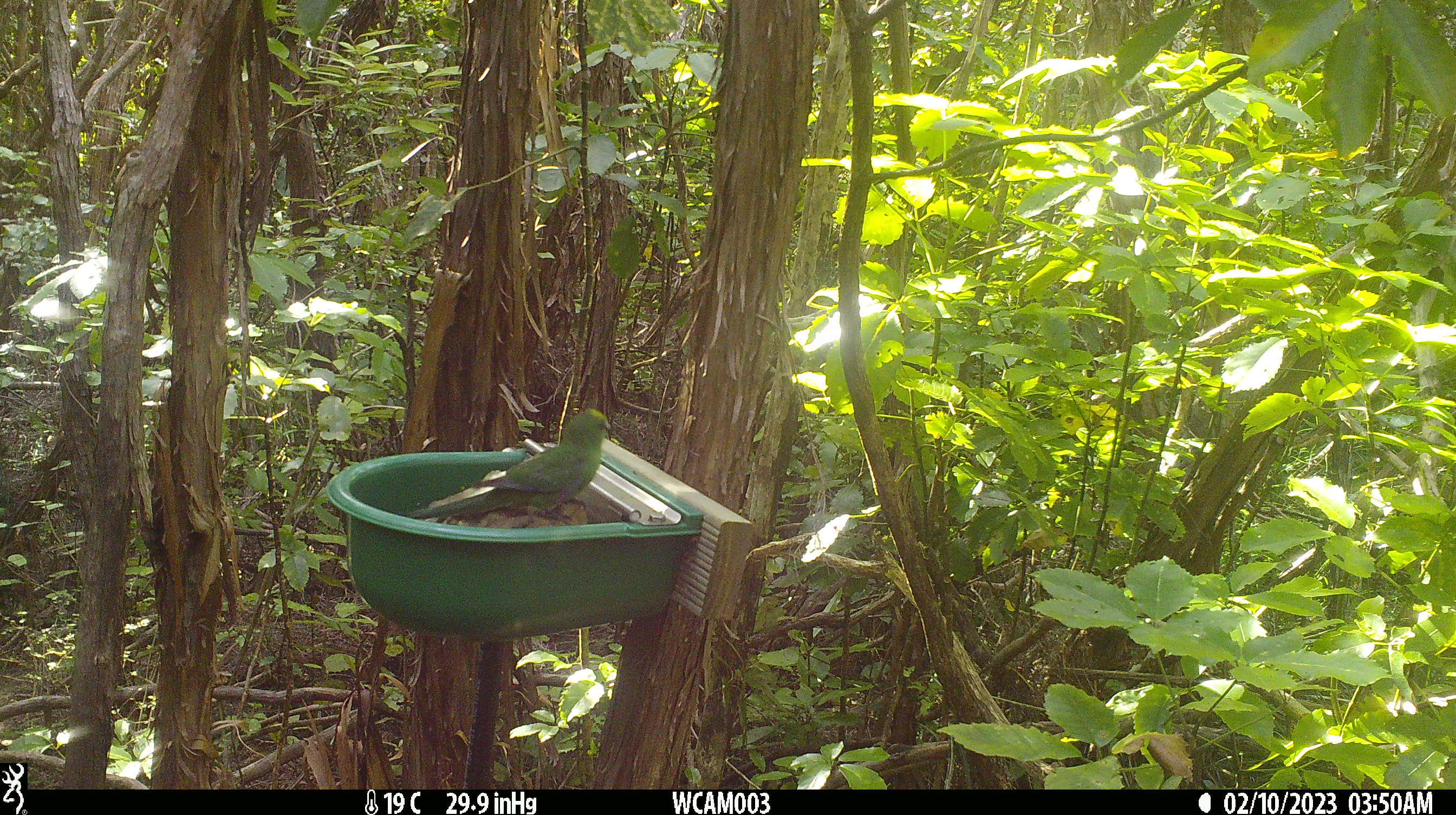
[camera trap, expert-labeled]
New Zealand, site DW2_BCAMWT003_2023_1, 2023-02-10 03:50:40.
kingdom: Animalia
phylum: Chordata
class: Aves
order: Psittaciformes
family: Psittaculidae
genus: Cyanoramphus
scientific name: Cyanoramphus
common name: parakeet